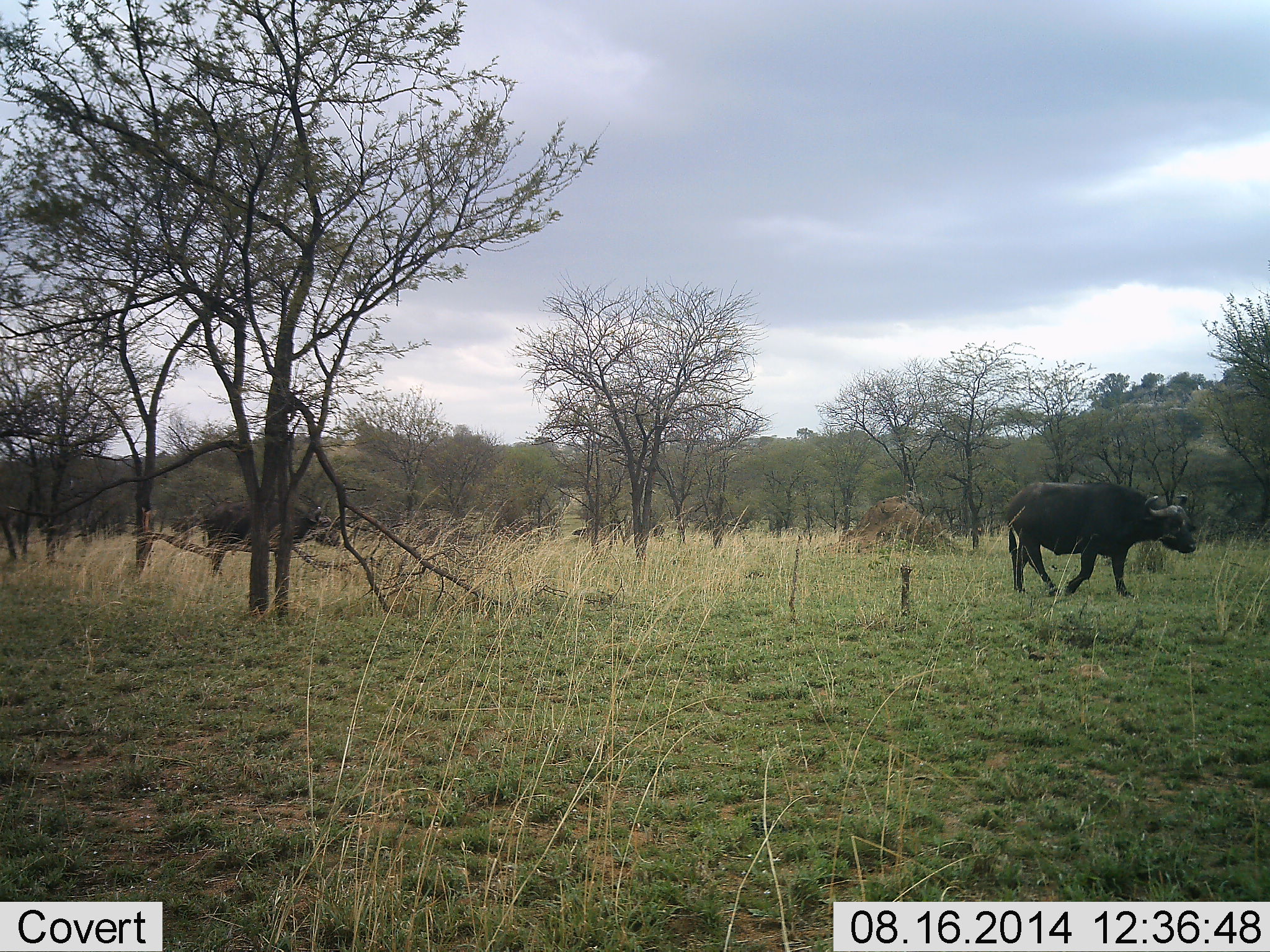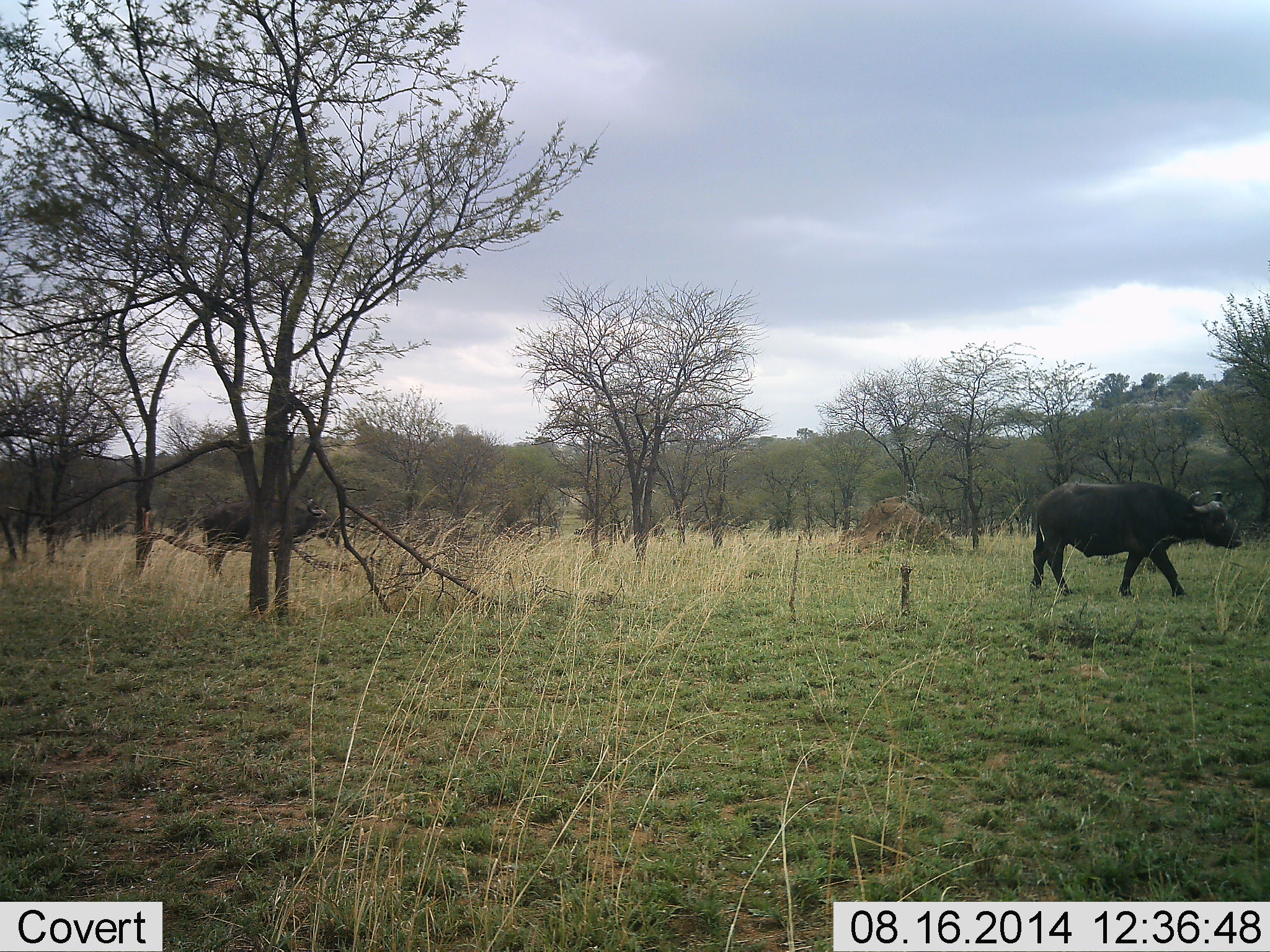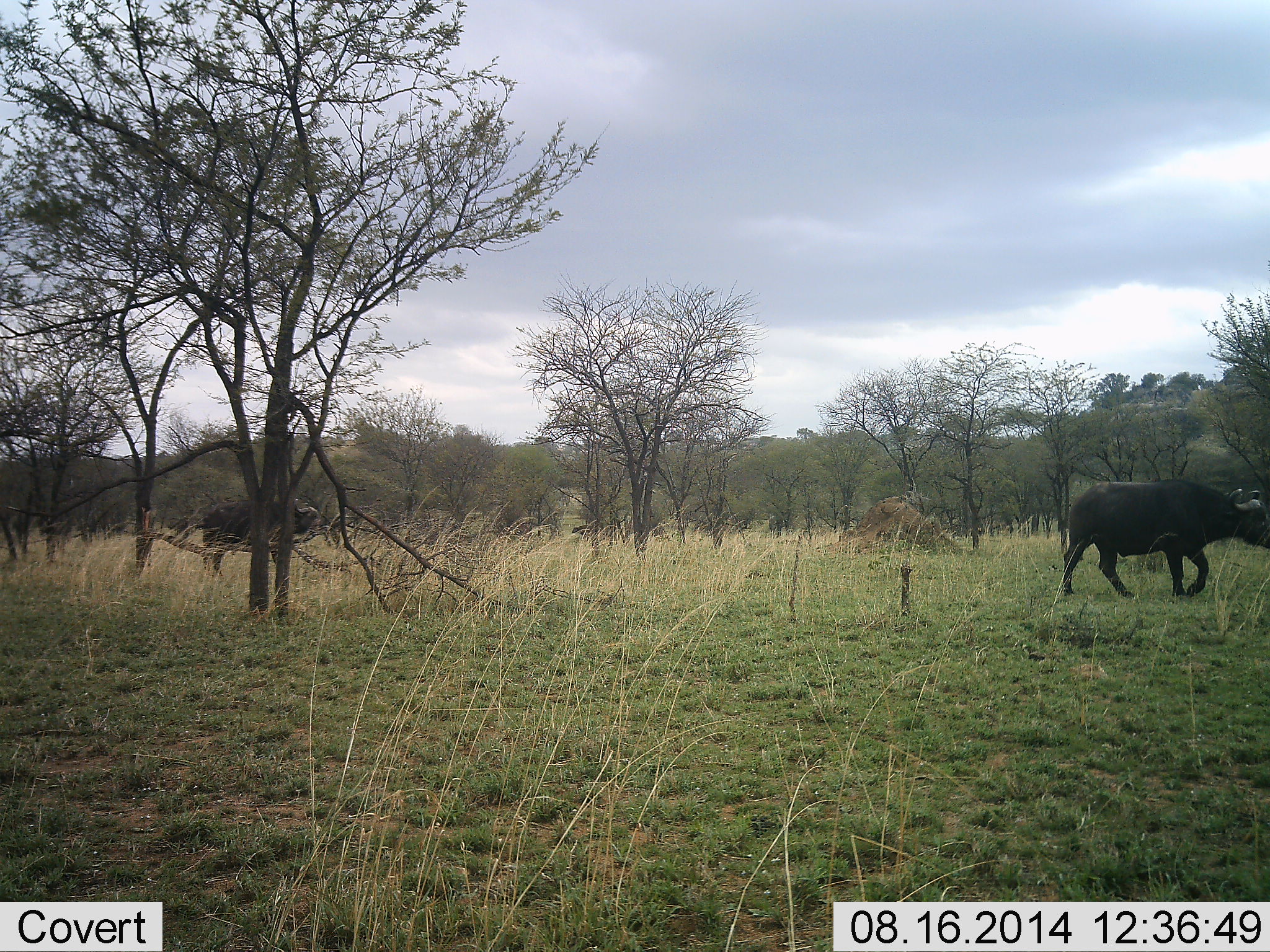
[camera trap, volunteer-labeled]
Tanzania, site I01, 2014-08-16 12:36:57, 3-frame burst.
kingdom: Animalia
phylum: Chordata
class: Mammalia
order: Artiodactyla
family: Bovidae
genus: Syncerus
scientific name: Syncerus caffer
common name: cape buffalo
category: buffalo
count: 2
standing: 40%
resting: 0%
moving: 100%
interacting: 0%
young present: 0%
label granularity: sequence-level